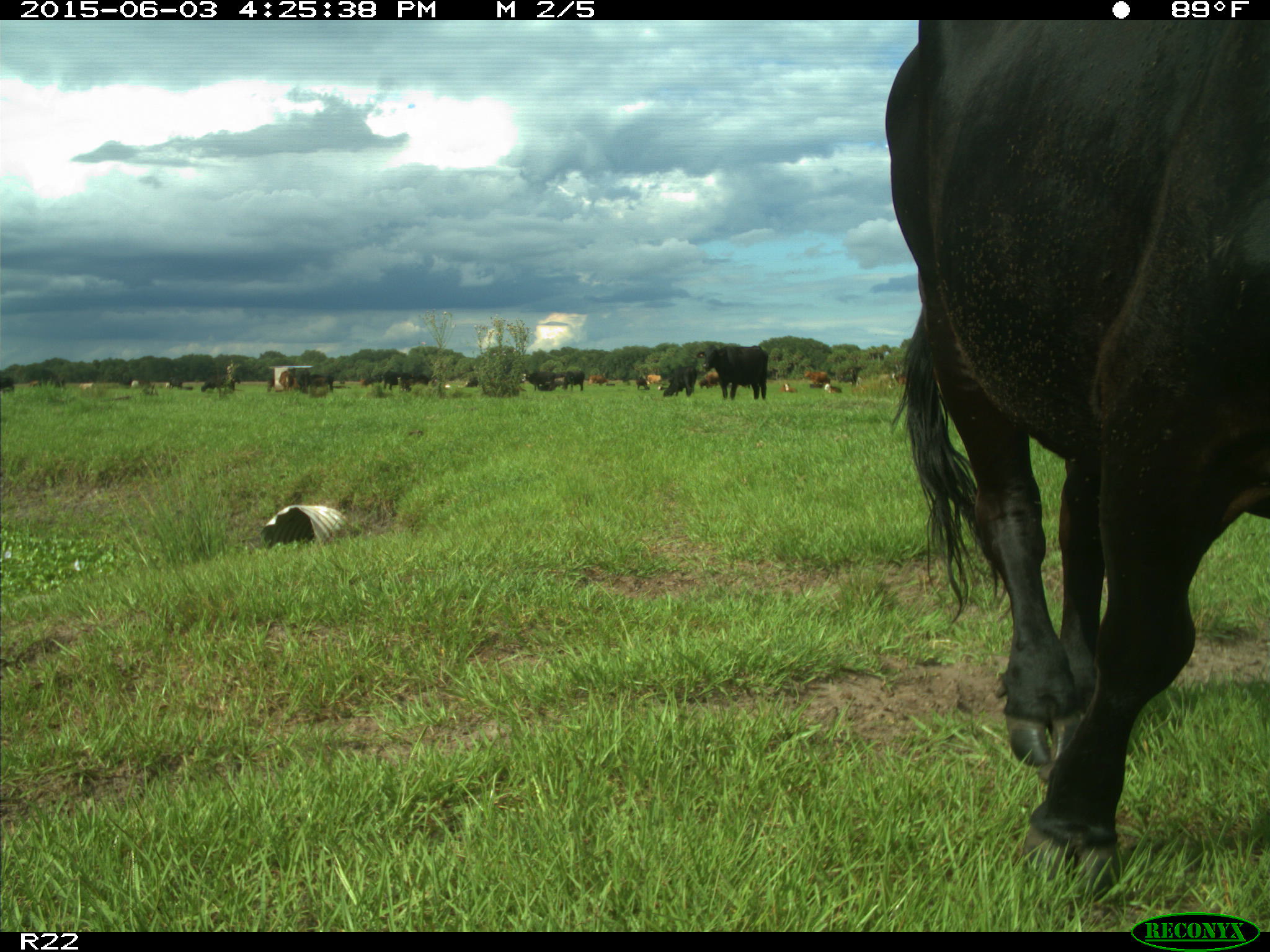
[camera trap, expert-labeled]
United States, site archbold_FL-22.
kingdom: Animalia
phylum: Chordata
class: Mammalia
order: Artiodactyla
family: Bovidae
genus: Bos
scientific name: Bos taurus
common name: domestic cow